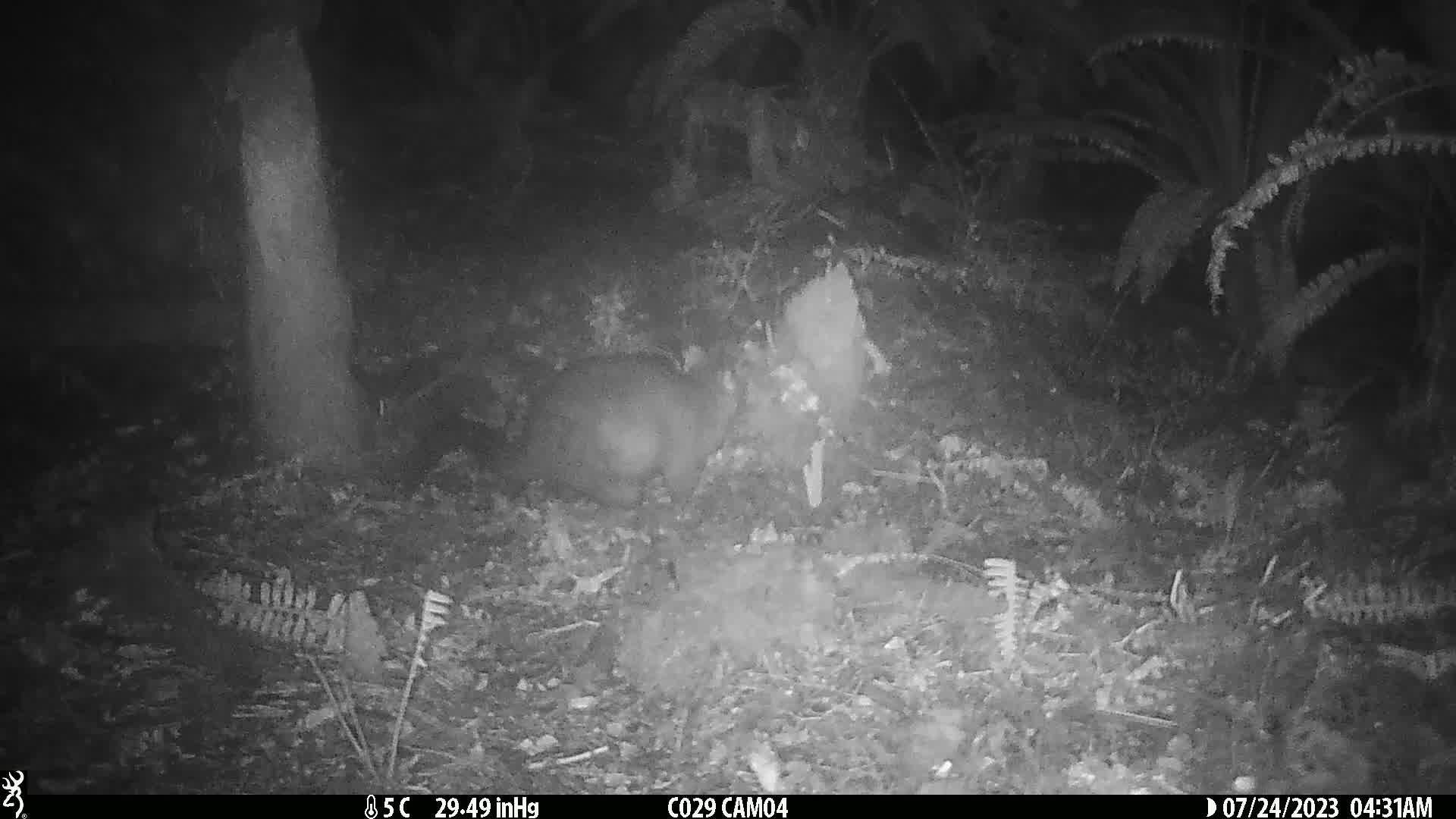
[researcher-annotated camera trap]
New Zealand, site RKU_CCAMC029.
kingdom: Animalia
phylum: Chordata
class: Mammalia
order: Diprotodontia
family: Phalangeridae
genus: Trichosurus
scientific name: Trichosurus vulpecula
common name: common brushtail possum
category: possum